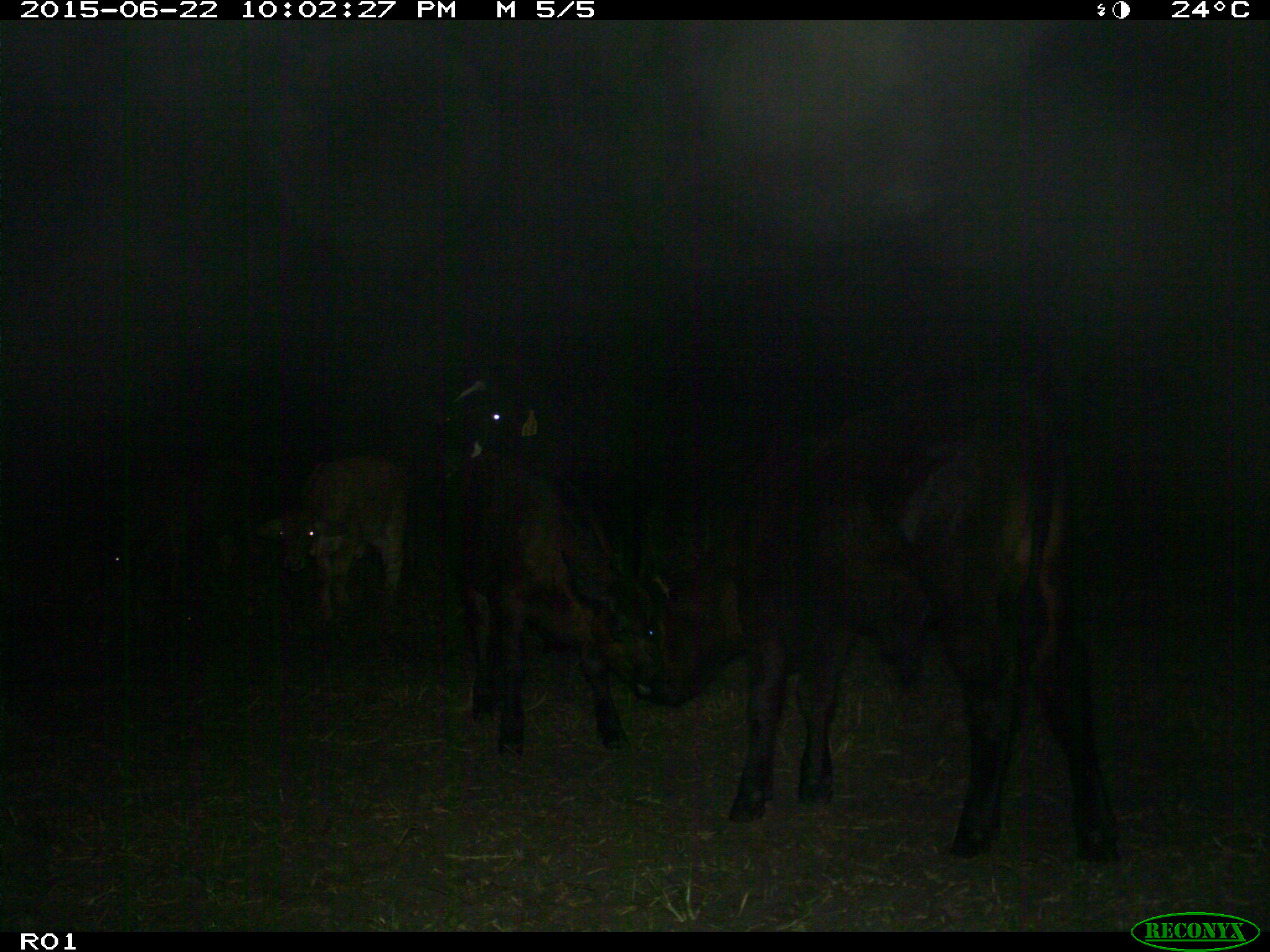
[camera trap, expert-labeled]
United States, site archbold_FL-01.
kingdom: Animalia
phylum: Chordata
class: Mammalia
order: Artiodactyla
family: Bovidae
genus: Bos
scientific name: Bos taurus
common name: domestic cow